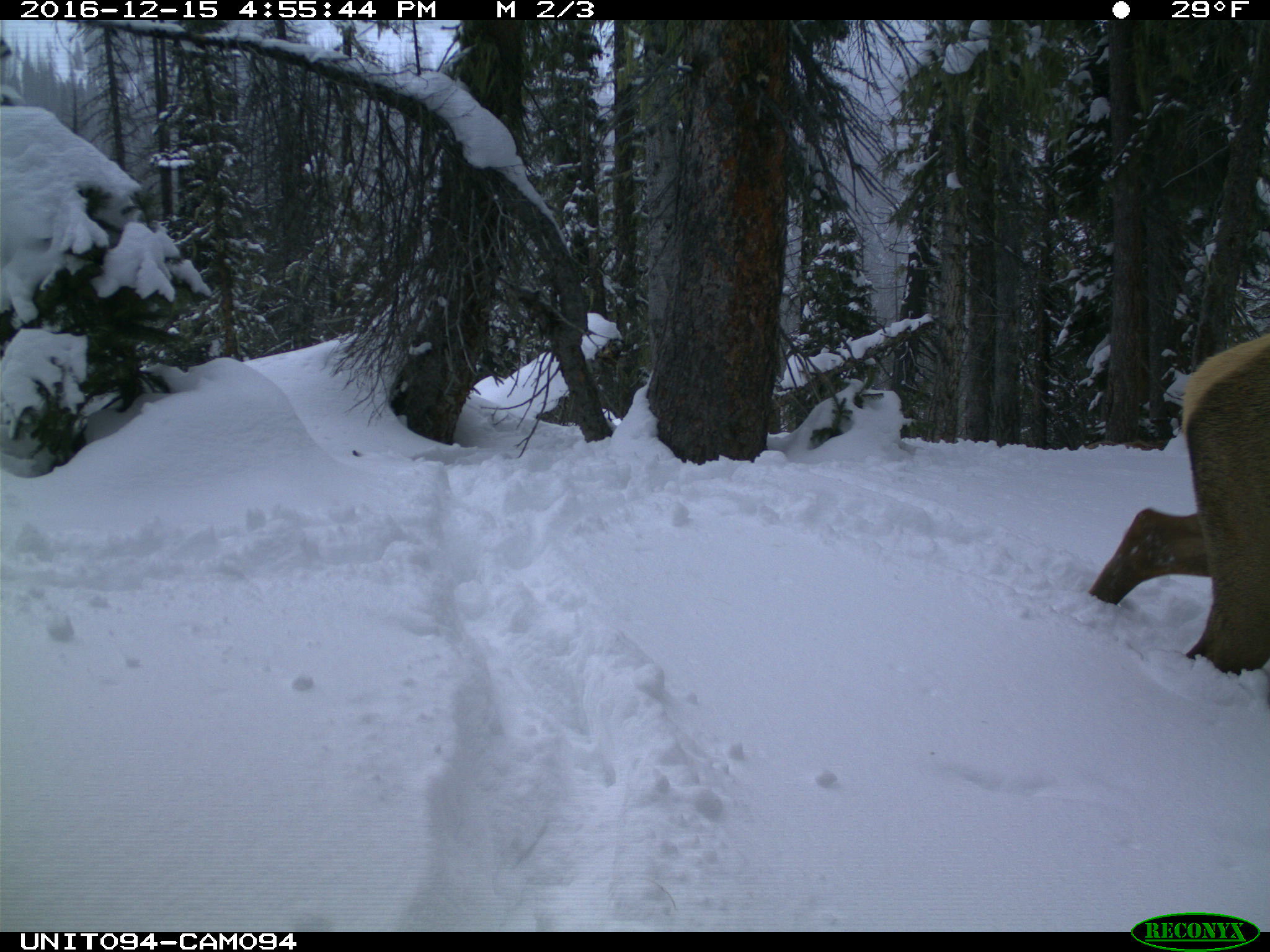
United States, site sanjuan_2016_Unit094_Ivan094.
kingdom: Animalia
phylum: Chordata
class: Mammalia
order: Artiodactyla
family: Cervidae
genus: Cervus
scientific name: Cervus elaphus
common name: red deer